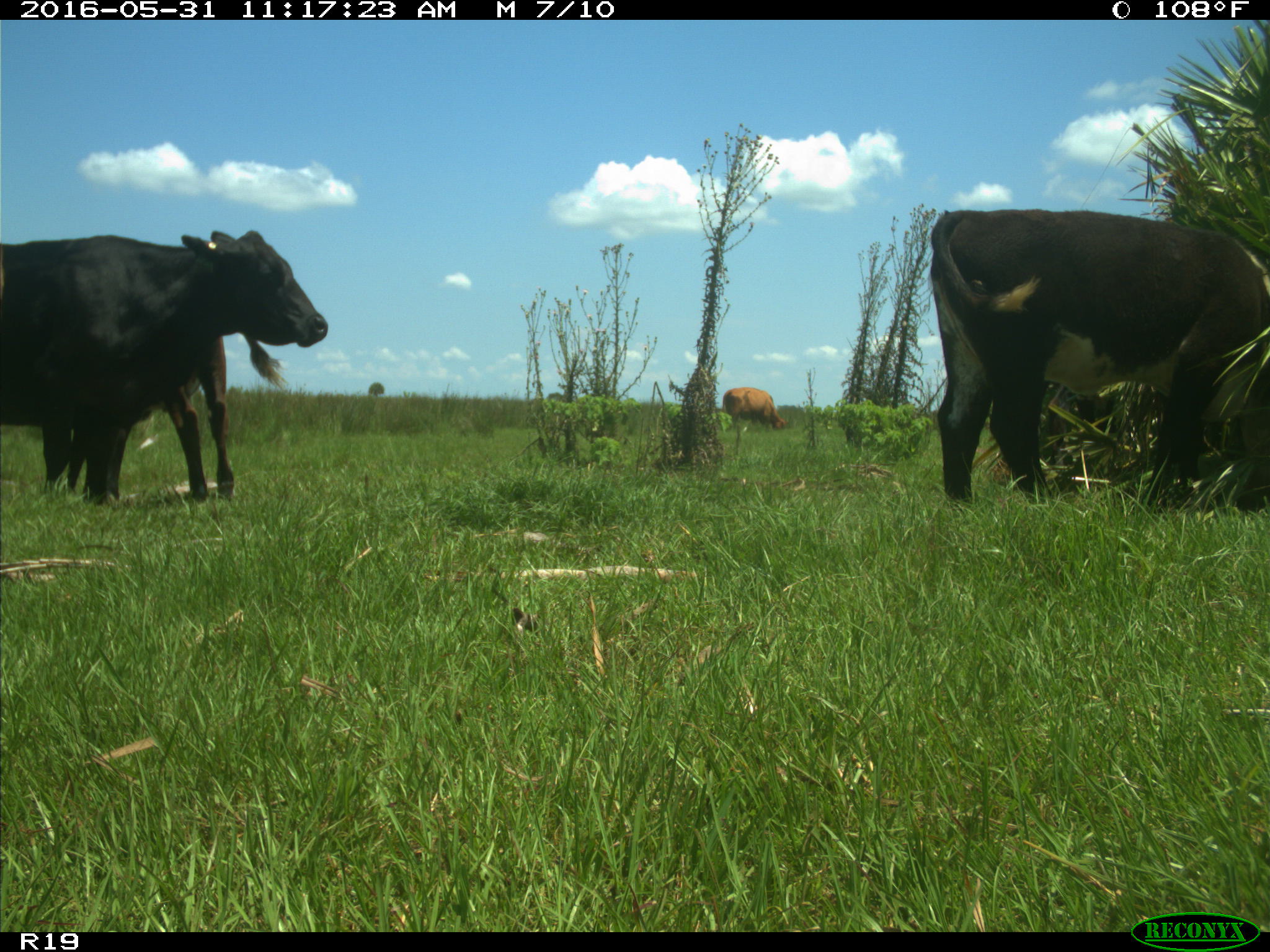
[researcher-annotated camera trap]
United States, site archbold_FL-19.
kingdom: Animalia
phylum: Chordata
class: Mammalia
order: Artiodactyla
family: Bovidae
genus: Bos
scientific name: Bos taurus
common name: domestic cow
Bos taurus (domestic cow).